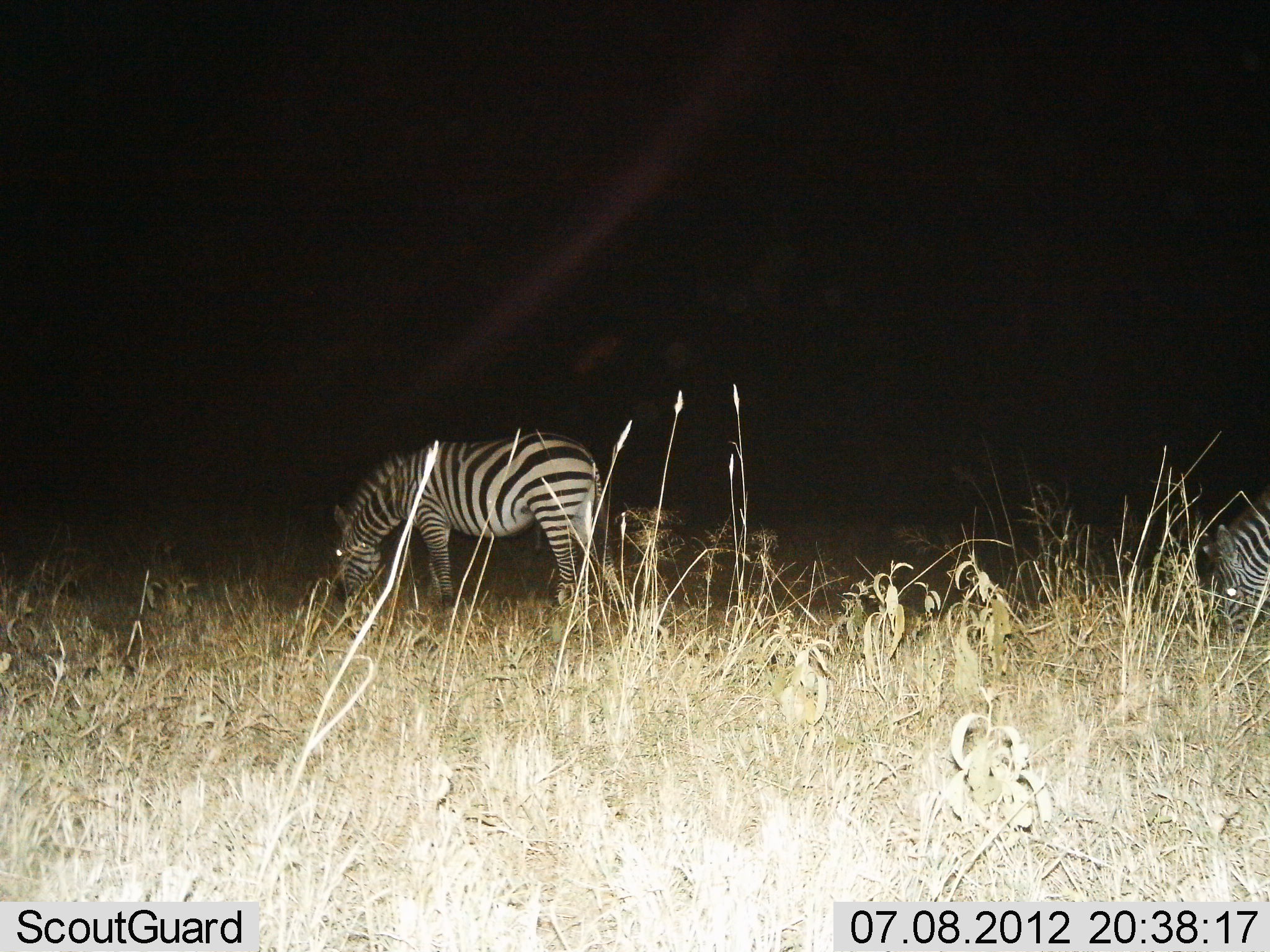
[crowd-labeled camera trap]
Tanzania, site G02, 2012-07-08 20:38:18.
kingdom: Animalia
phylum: Chordata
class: Mammalia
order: Perissodactyla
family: Equidae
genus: Equus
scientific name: Equus quagga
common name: plains zebra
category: zebra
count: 2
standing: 10%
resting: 0%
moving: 0%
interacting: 0%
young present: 0%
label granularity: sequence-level